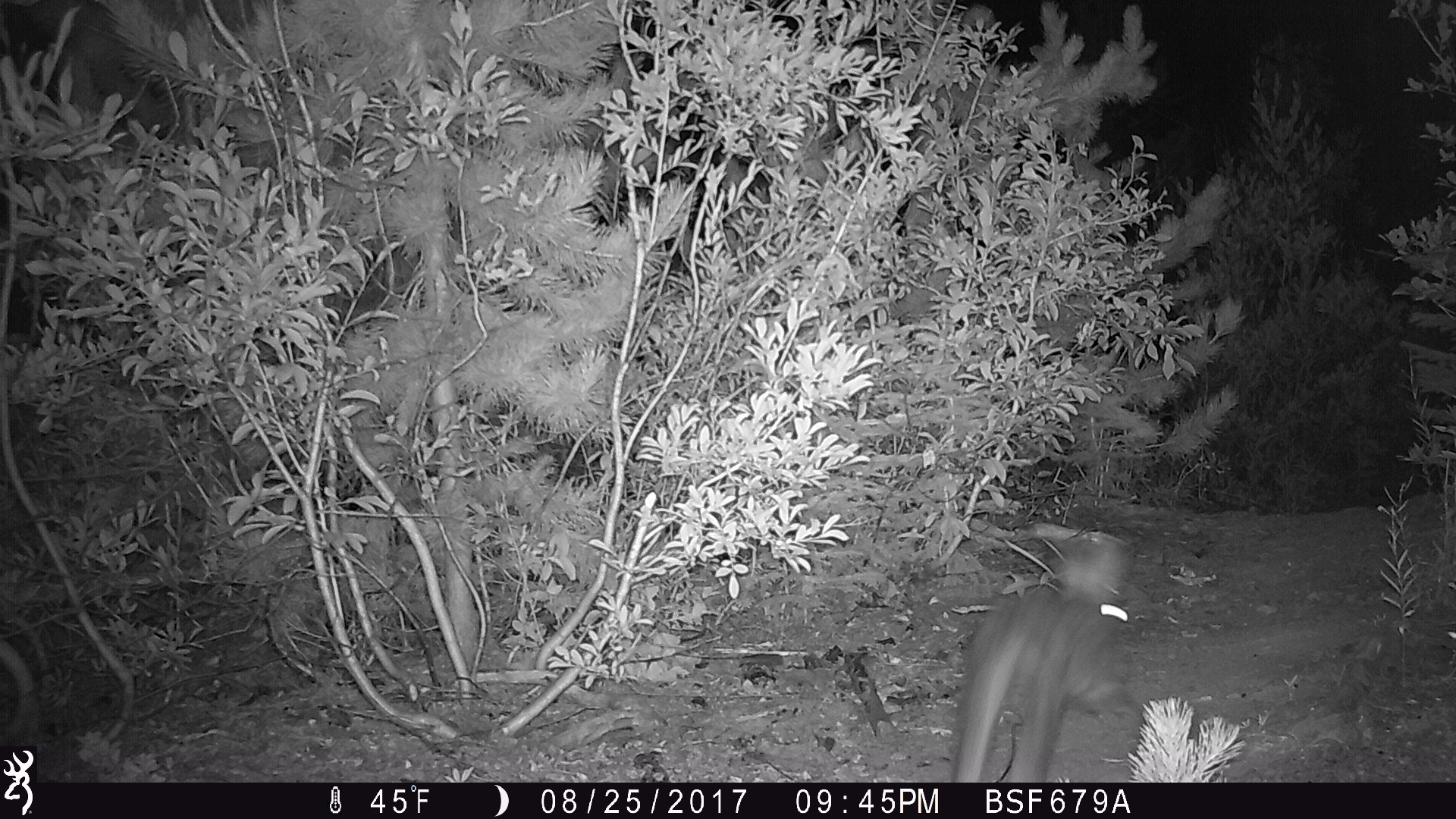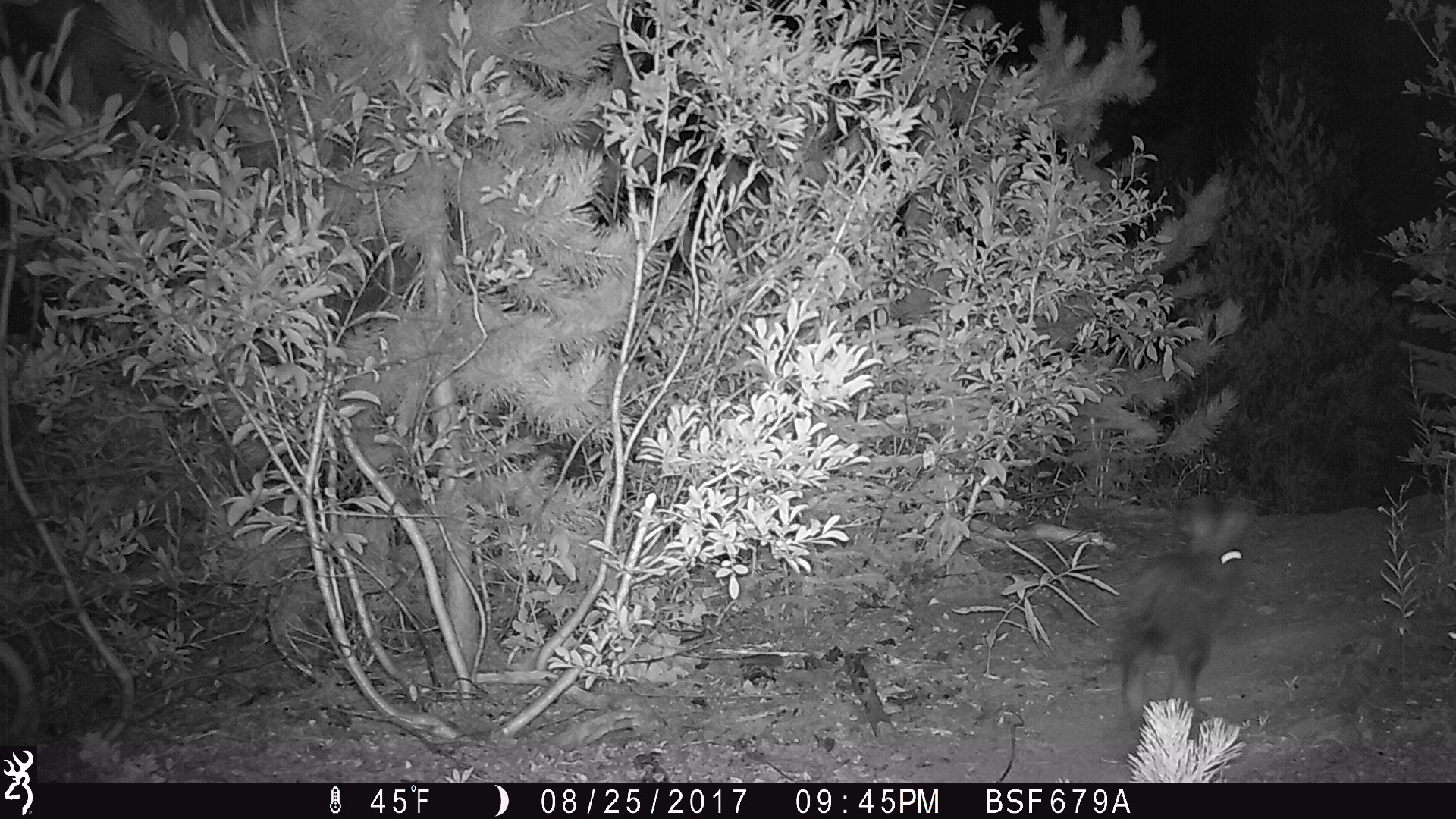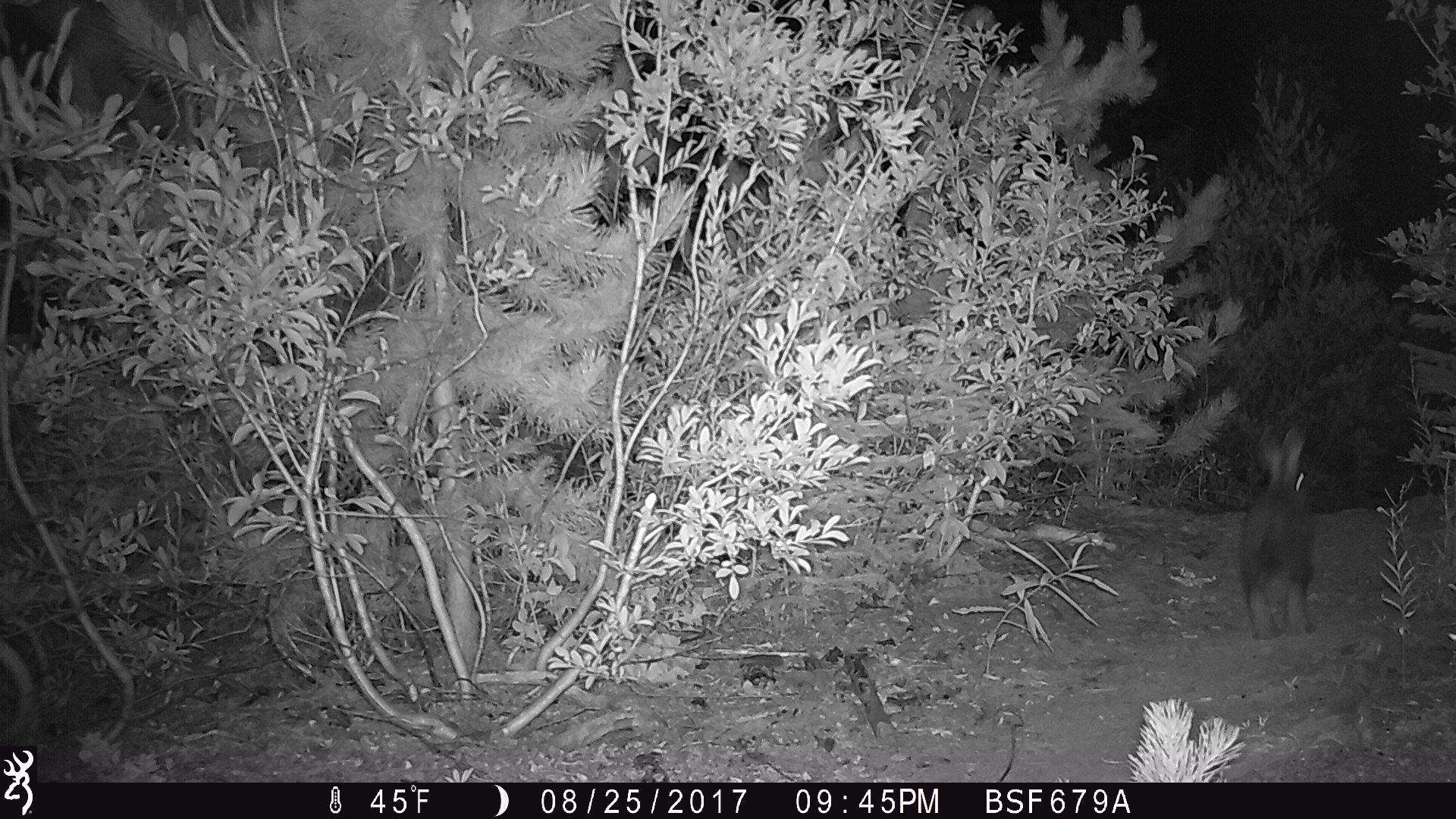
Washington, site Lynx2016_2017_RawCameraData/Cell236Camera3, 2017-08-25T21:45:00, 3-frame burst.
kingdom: Animalia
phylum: Chordata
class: Mammalia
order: Lagomorpha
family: Leporidae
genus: Lepus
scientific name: Lepus americanus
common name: snowshoe hare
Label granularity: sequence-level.